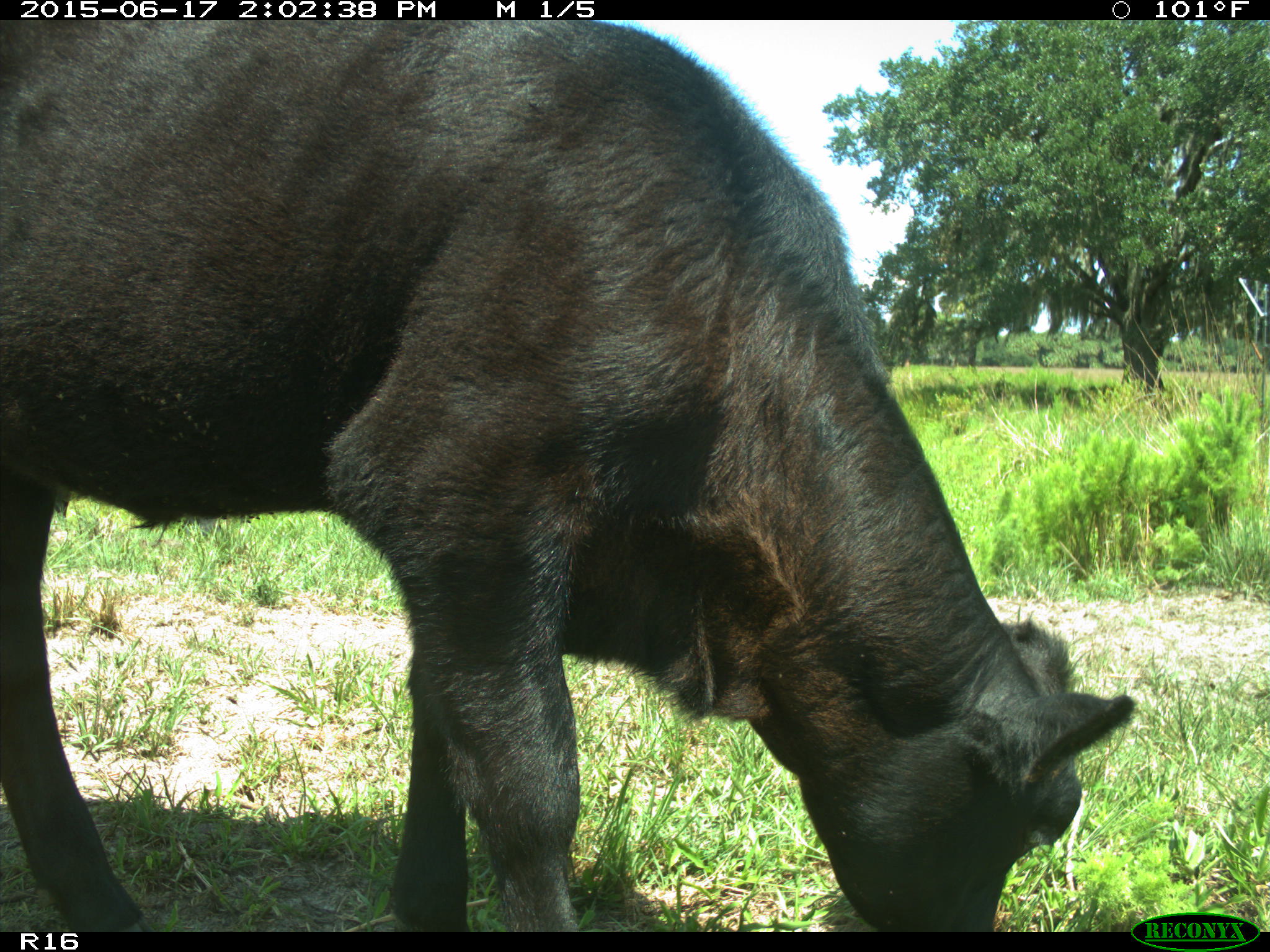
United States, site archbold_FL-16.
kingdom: Animalia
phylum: Chordata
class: Mammalia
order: Artiodactyla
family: Bovidae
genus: Bos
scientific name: Bos taurus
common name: domestic cow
Bos taurus (domestic cow).